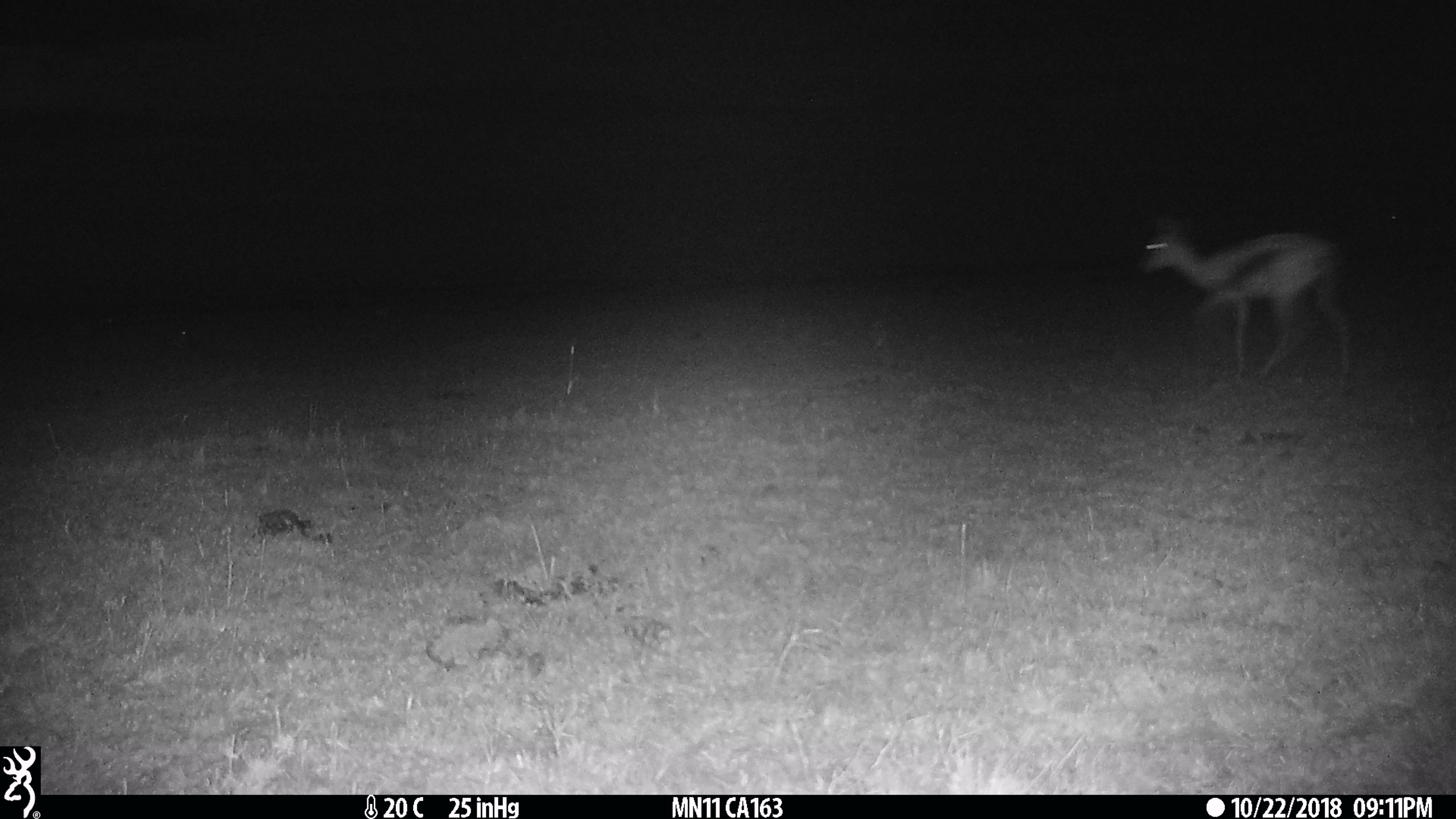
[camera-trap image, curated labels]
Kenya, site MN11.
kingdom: Animalia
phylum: Chordata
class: Mammalia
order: Artiodactyla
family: Bovidae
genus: Eudorcas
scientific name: Eudorcas thomsonii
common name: thomon's gazelle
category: gazelle thomsons